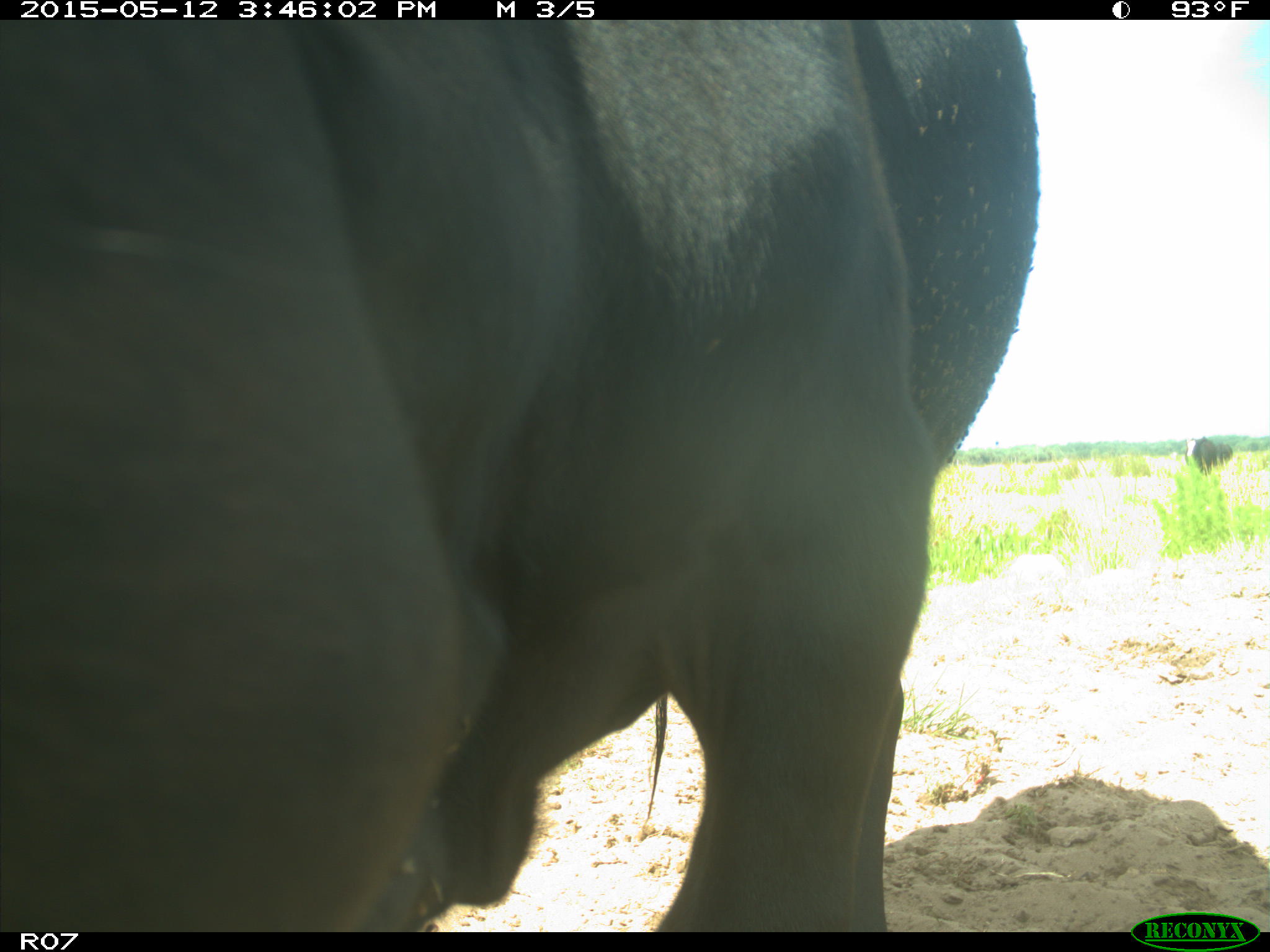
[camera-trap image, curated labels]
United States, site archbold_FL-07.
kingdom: Animalia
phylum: Chordata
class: Mammalia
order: Artiodactyla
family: Bovidae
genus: Bos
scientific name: Bos taurus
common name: domestic cow